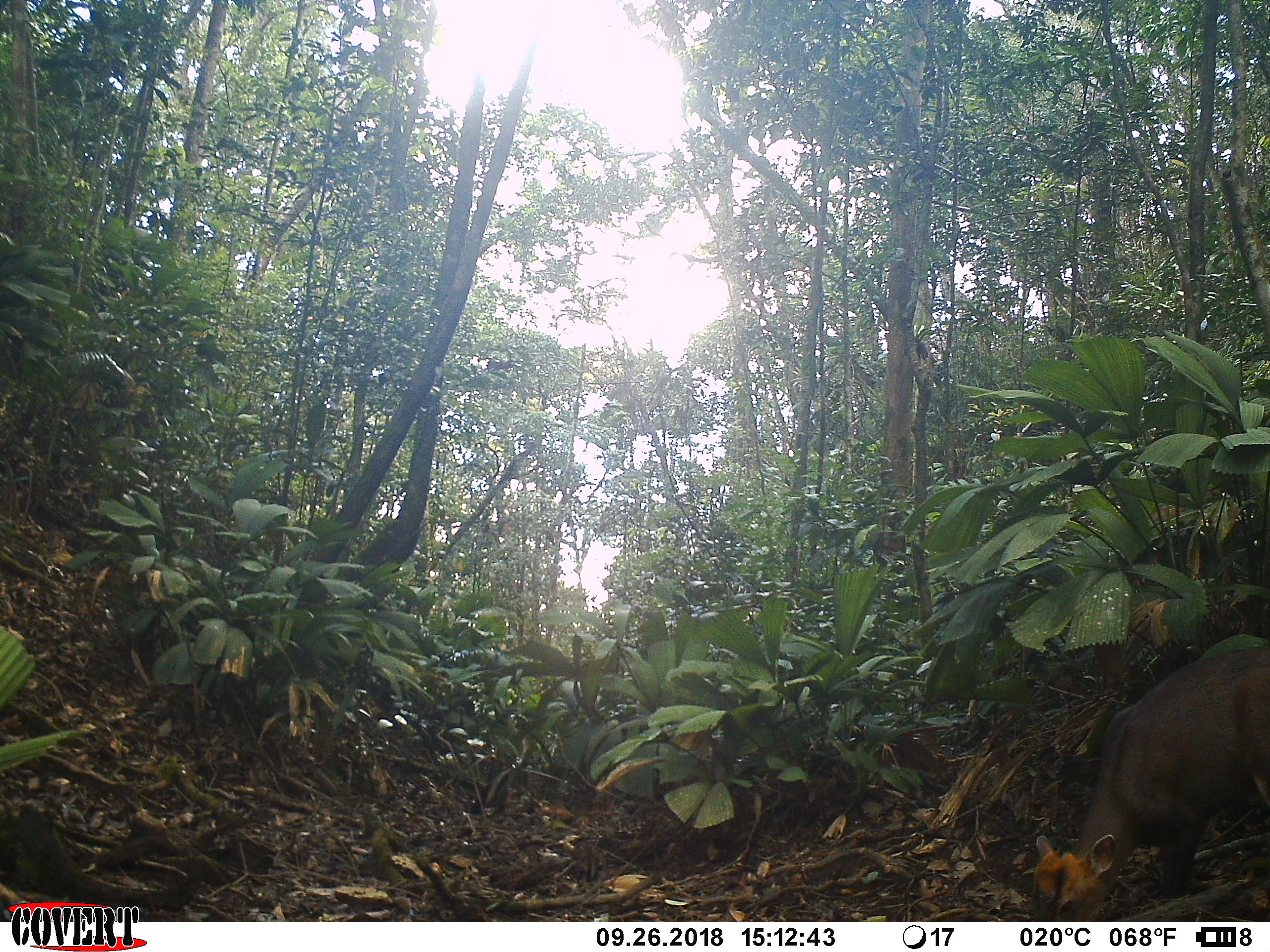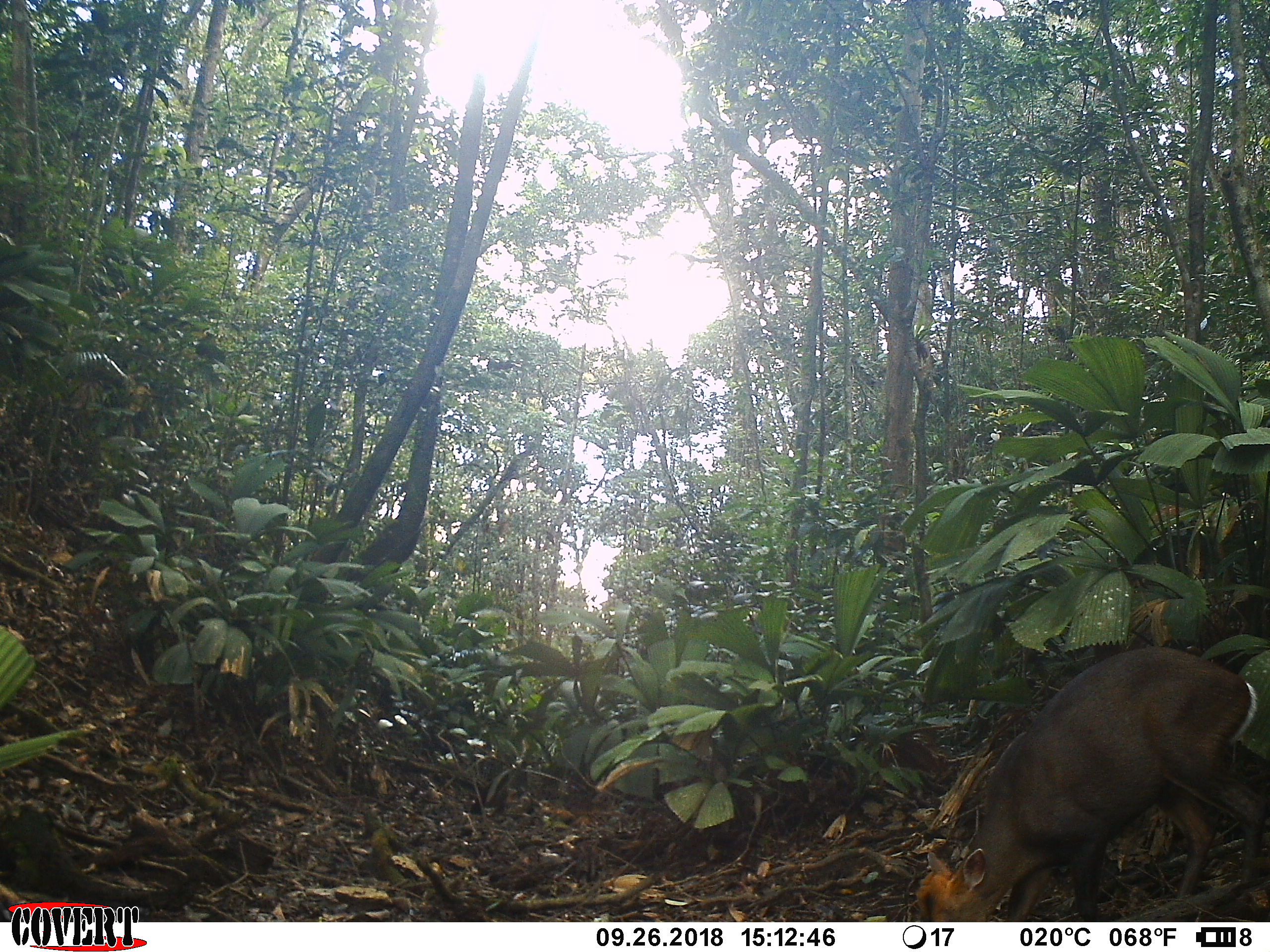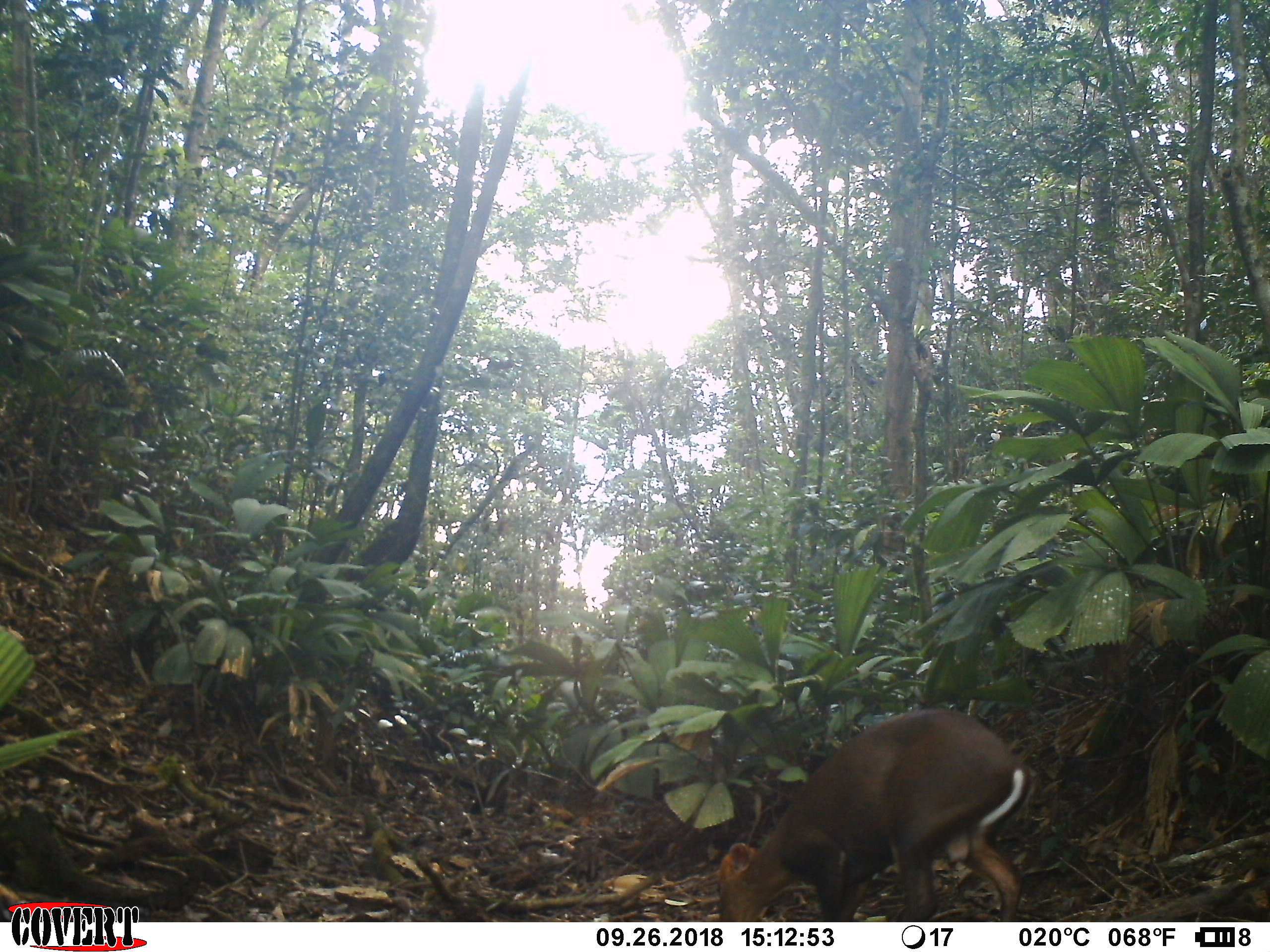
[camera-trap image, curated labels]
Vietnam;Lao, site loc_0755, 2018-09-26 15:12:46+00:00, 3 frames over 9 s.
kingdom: Animalia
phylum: Chordata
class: Mammalia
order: Artiodactyla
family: Cervidae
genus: Muntiacus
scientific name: Muntiacus rooseveltorum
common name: roosevelt's muntjac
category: roosevelts muntjac group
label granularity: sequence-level